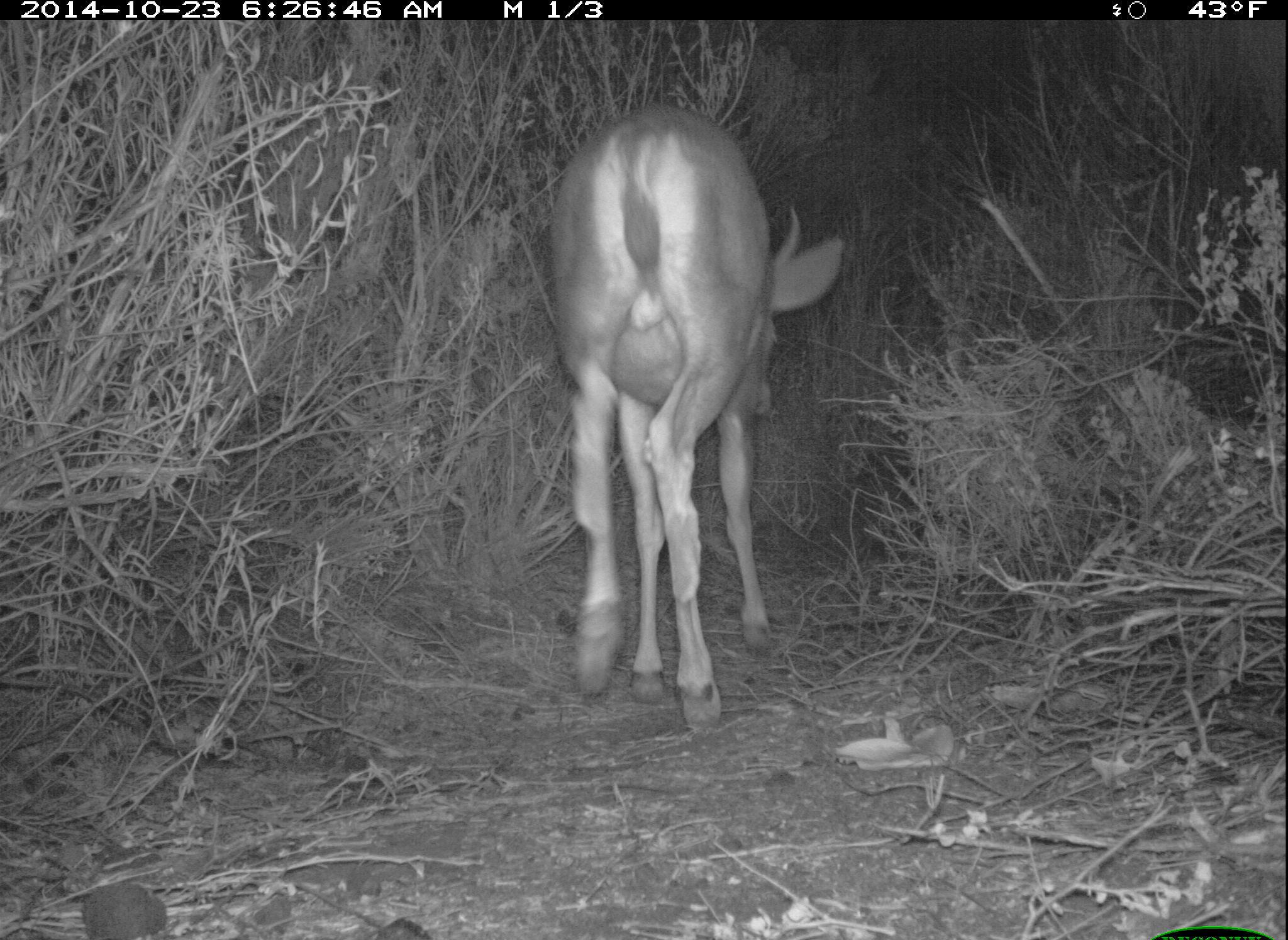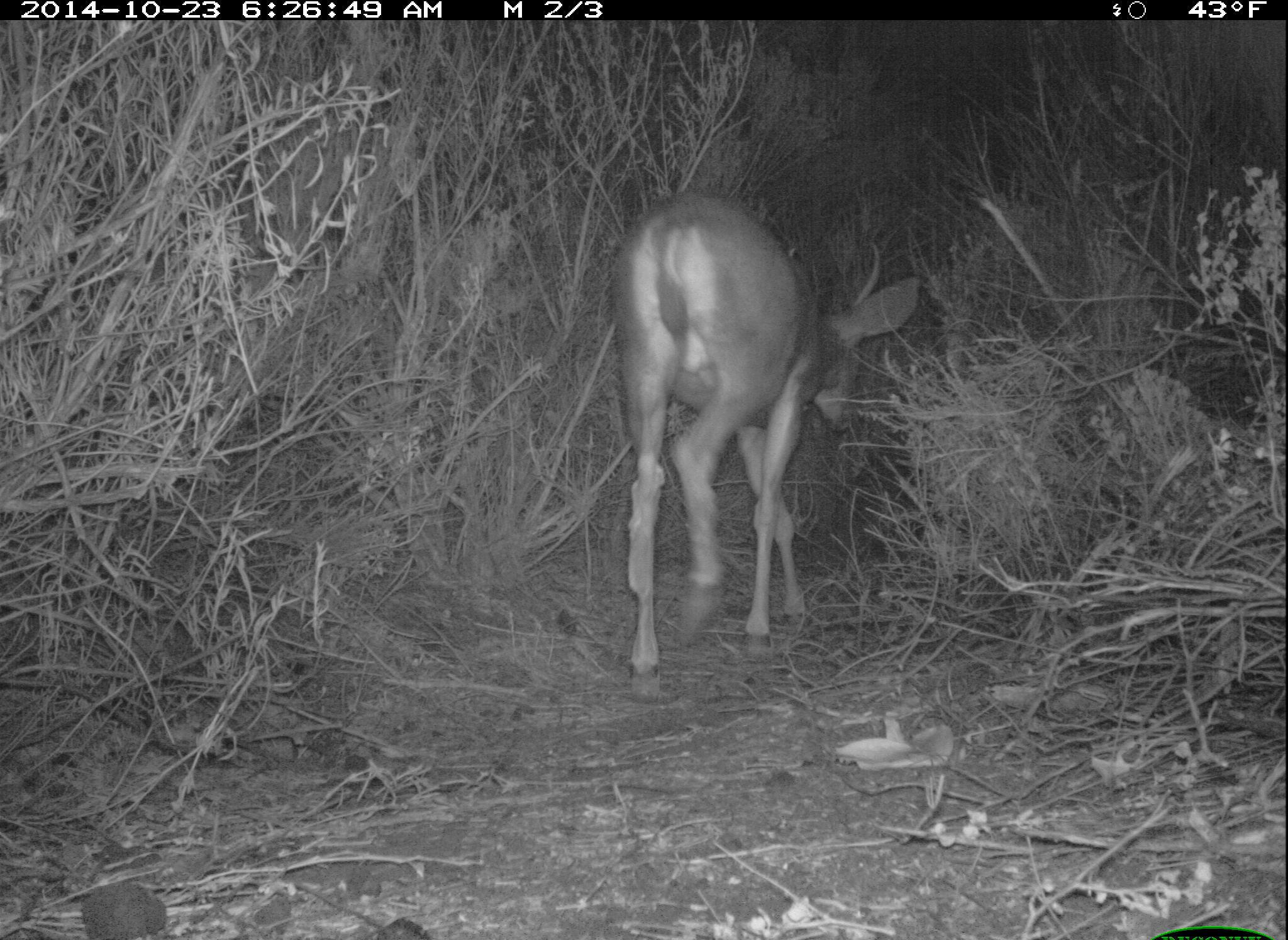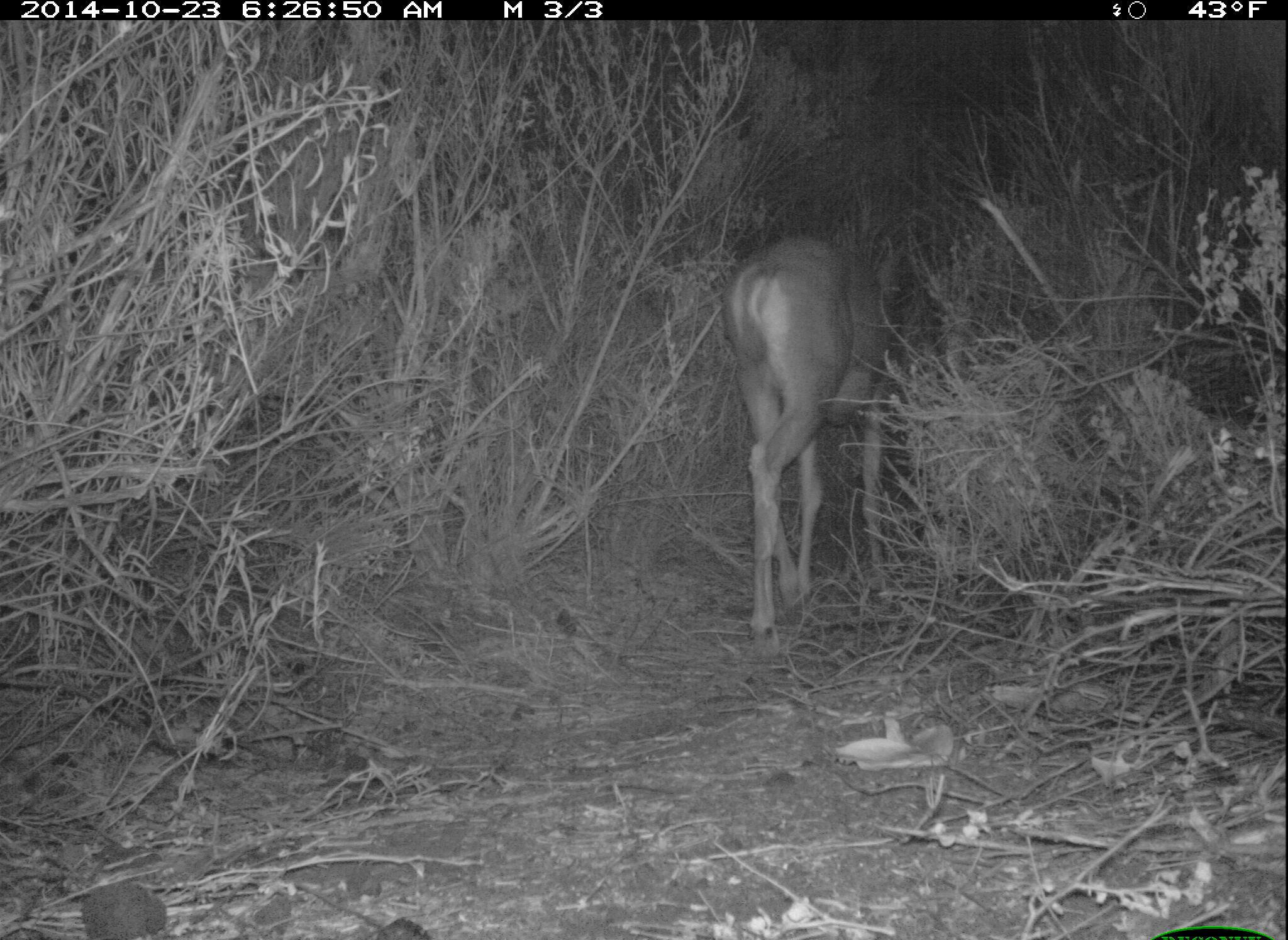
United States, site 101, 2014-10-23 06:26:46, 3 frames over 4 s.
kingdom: Animalia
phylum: Chordata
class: Mammalia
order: Artiodactyla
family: Cervidae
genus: Odocoileus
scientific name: Odocoileus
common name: deer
Deer (Odocoileus).